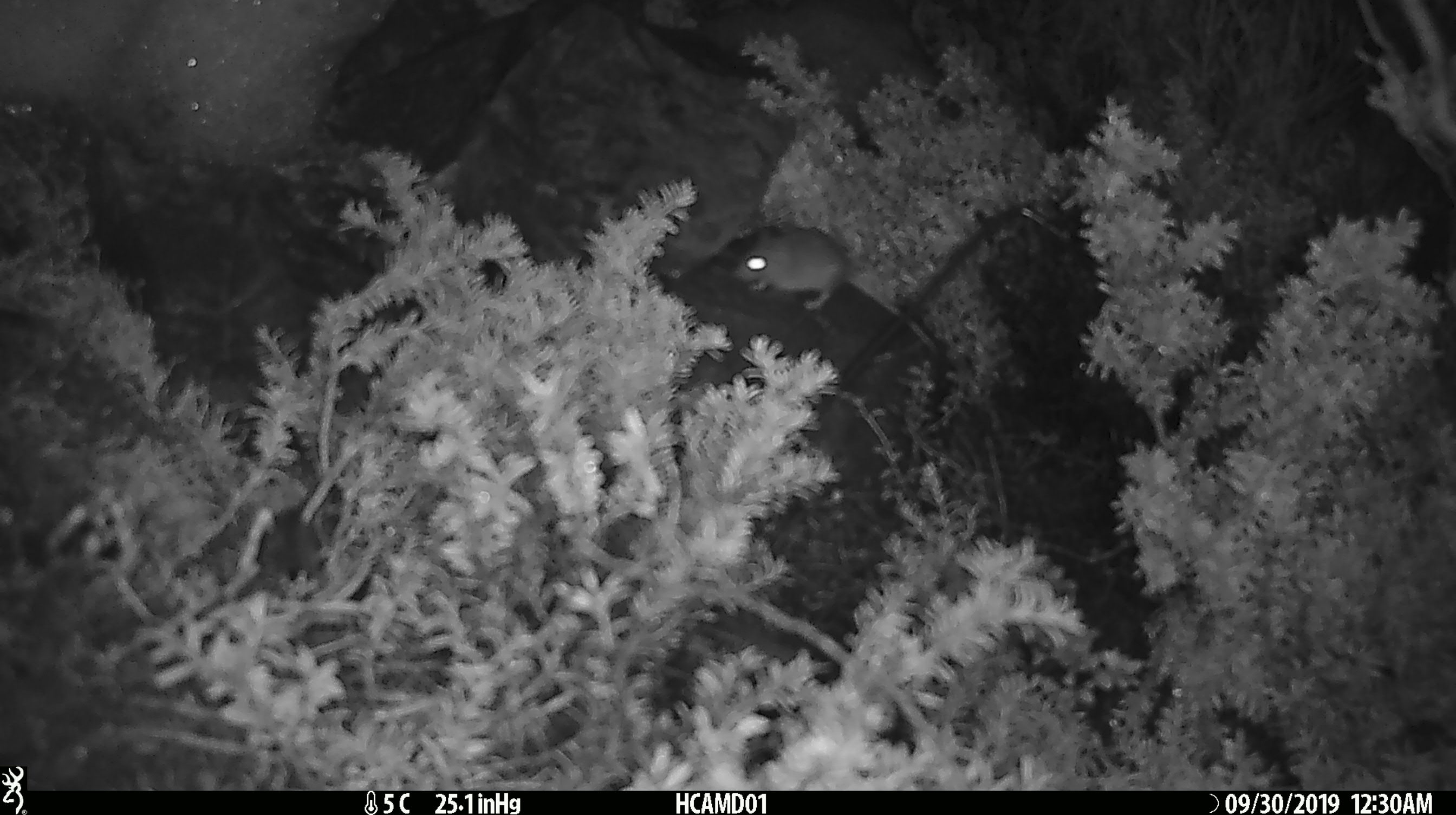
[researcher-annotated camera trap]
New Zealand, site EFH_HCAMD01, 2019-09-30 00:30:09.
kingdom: Animalia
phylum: Chordata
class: Mammalia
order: Rodentia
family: Muridae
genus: Mus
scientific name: Mus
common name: mouse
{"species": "mouse (Mus)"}